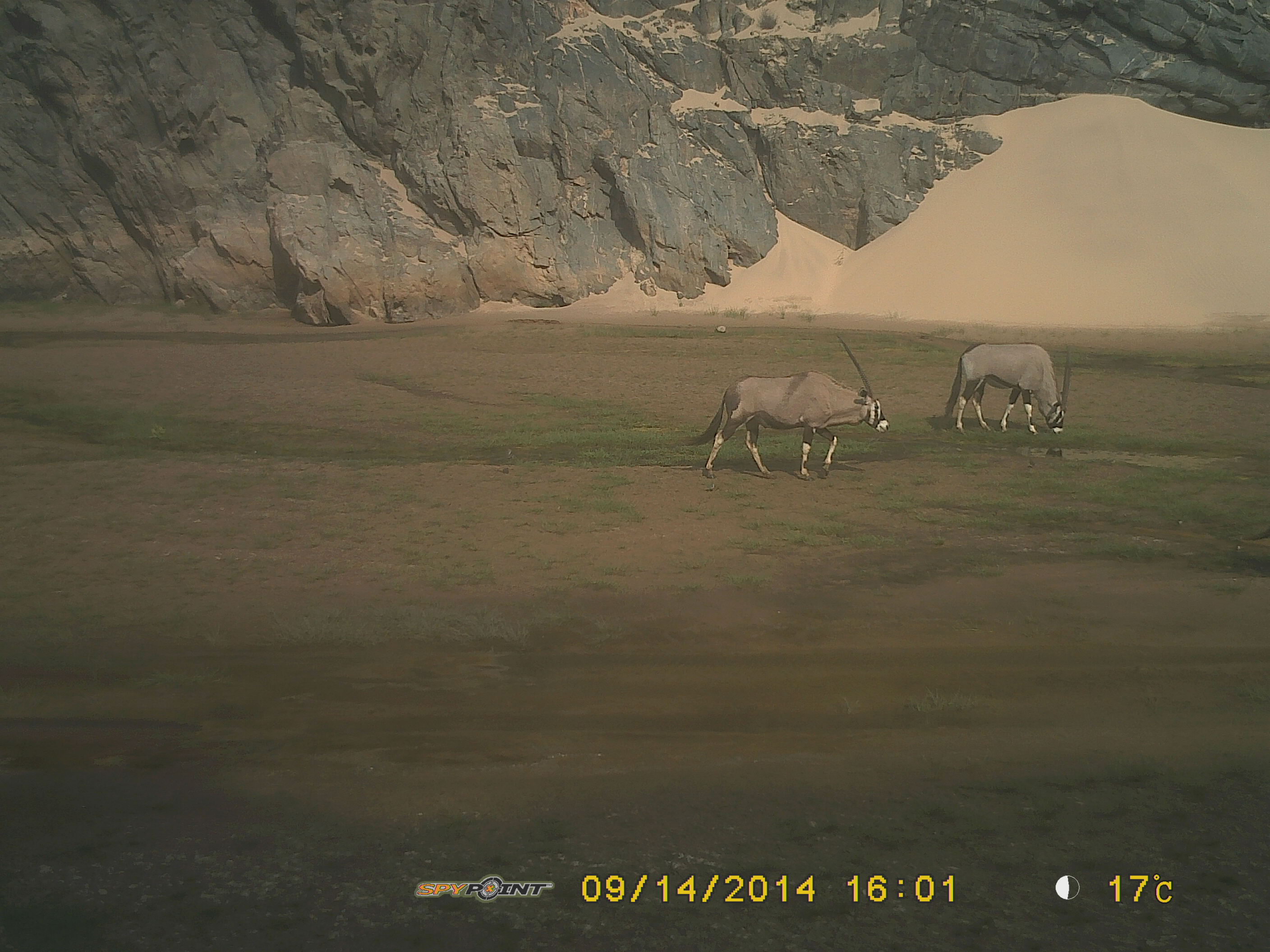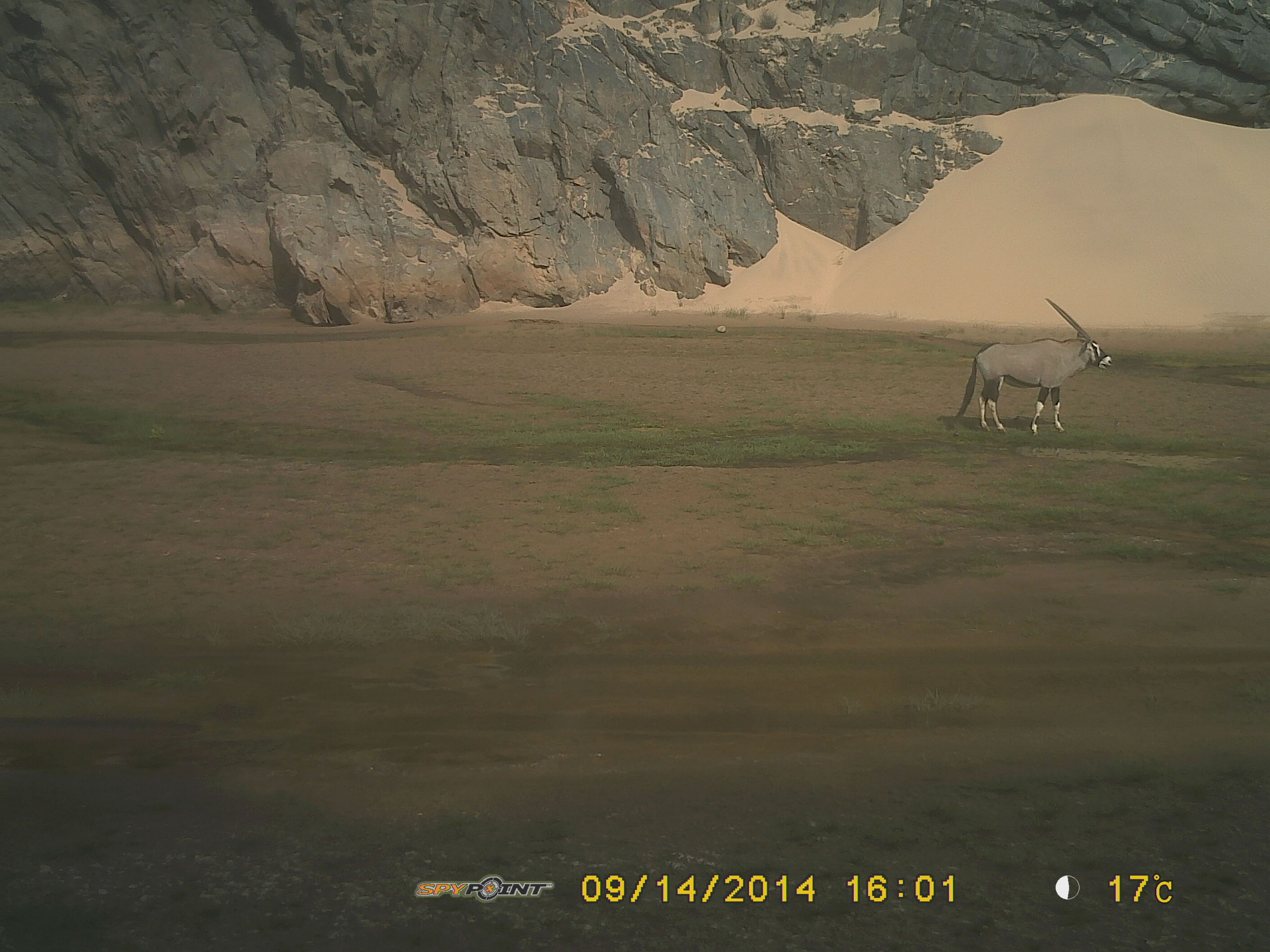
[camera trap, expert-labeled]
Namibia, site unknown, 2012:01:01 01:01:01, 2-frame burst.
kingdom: Animalia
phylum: Chordata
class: Mammalia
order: Artiodactyla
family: Bovidae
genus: Oryx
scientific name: Oryx gazella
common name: gemsbok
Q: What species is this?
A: Oryx gazella (gemsbok).